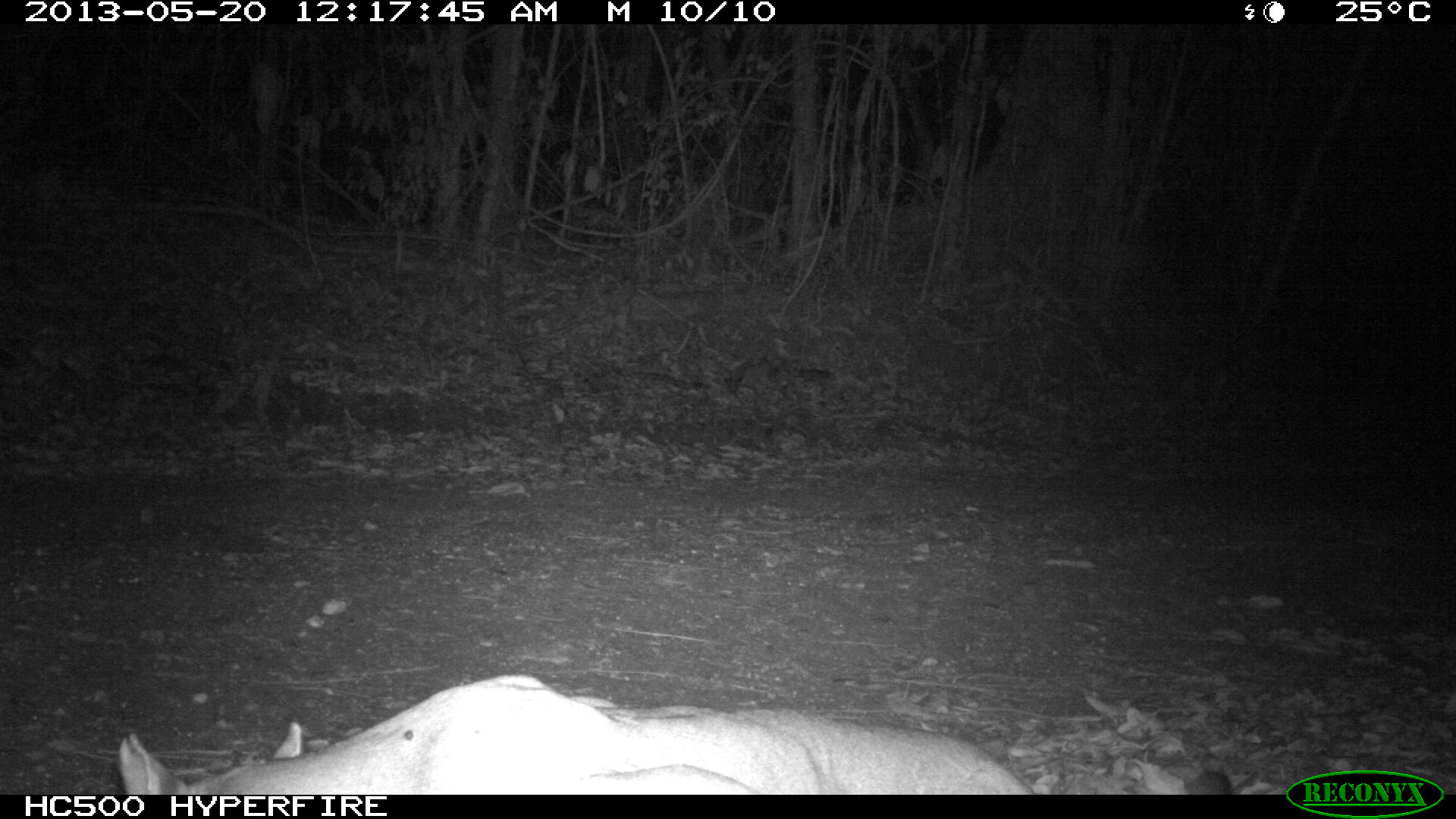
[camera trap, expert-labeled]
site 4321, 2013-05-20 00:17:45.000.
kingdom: Animalia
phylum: Chordata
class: Mammalia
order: Carnivora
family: Felidae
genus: Puma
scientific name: Puma concolor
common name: mountain lion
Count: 1.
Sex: male.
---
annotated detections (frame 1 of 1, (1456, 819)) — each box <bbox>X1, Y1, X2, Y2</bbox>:
puma concolor: <bbox>119, 673, 1034, 795</bbox>